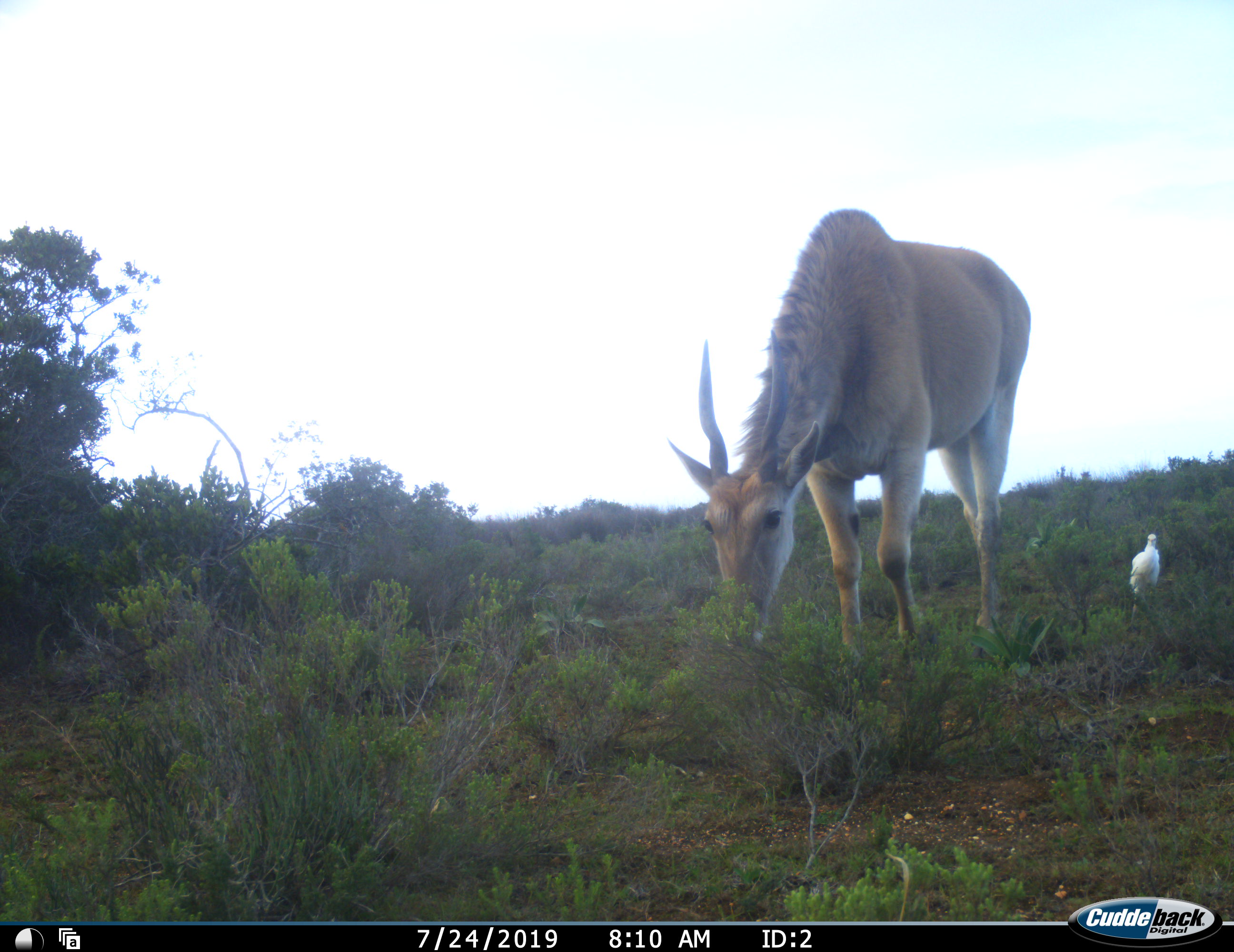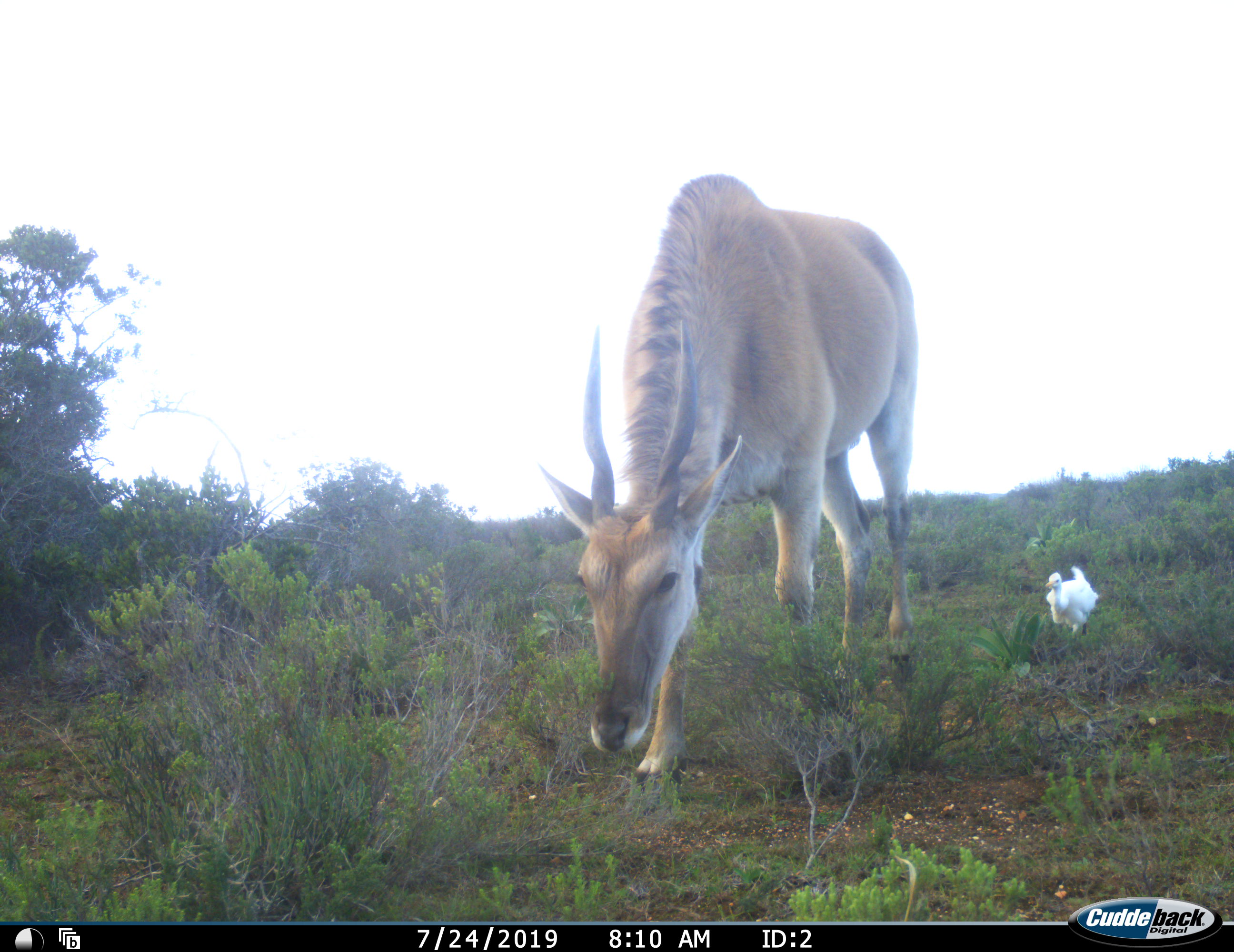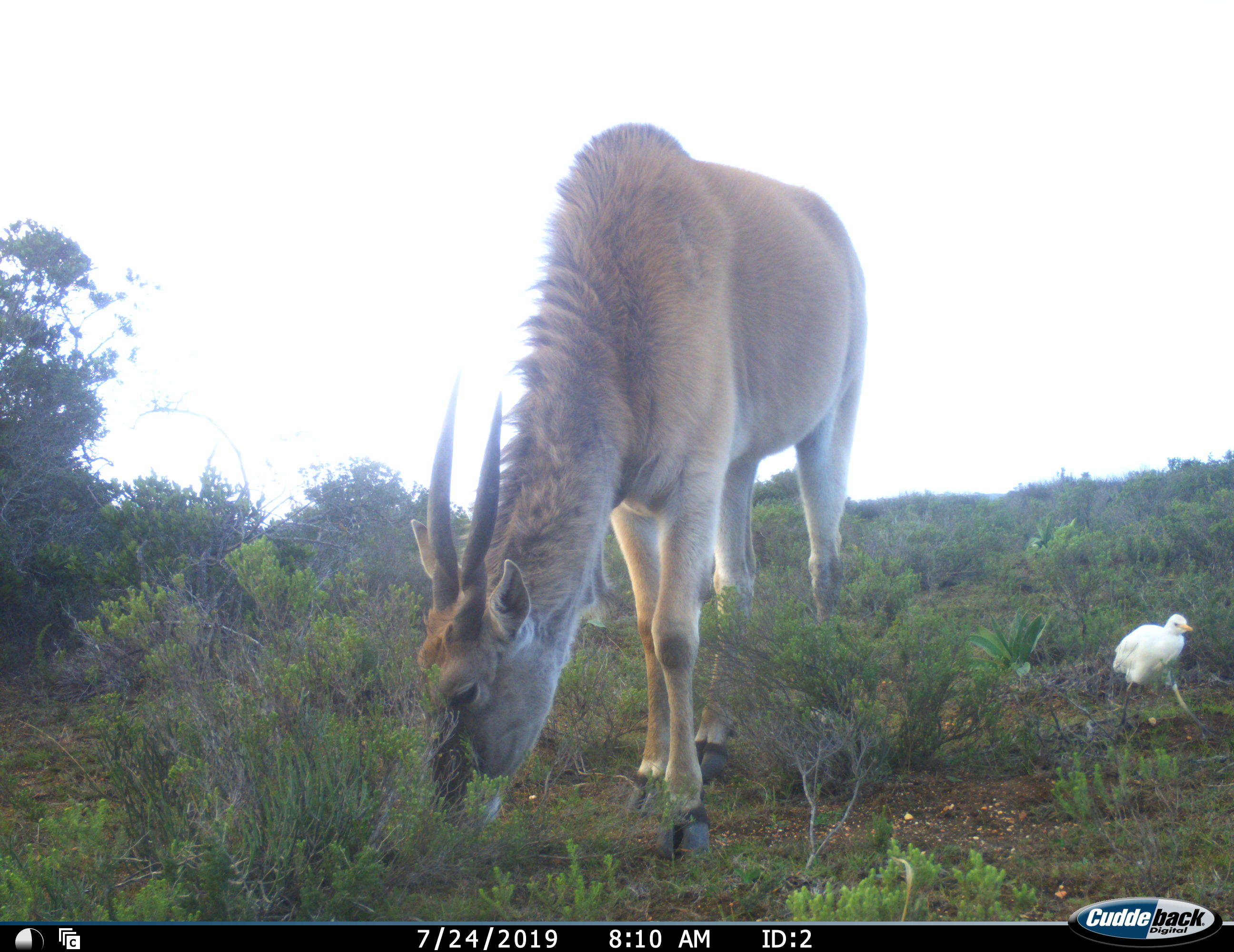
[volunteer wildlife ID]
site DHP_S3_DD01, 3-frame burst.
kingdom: Animalia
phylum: Chordata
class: Mammalia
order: Artiodactyla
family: Bovidae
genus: Tragelaphus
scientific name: Tragelaphus oryx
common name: eland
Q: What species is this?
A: Eland (Tragelaphus oryx).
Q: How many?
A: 1.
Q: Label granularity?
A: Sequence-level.